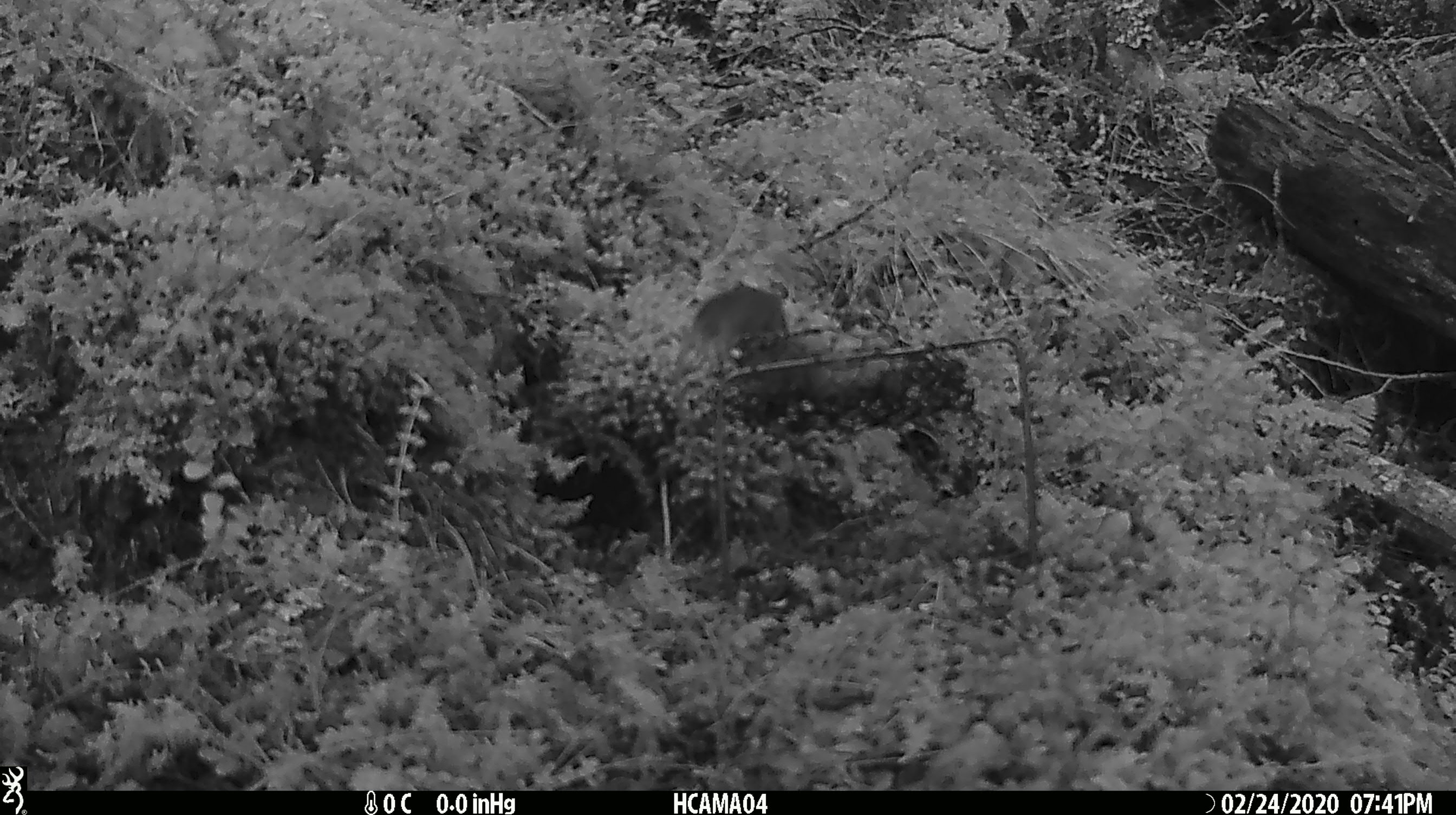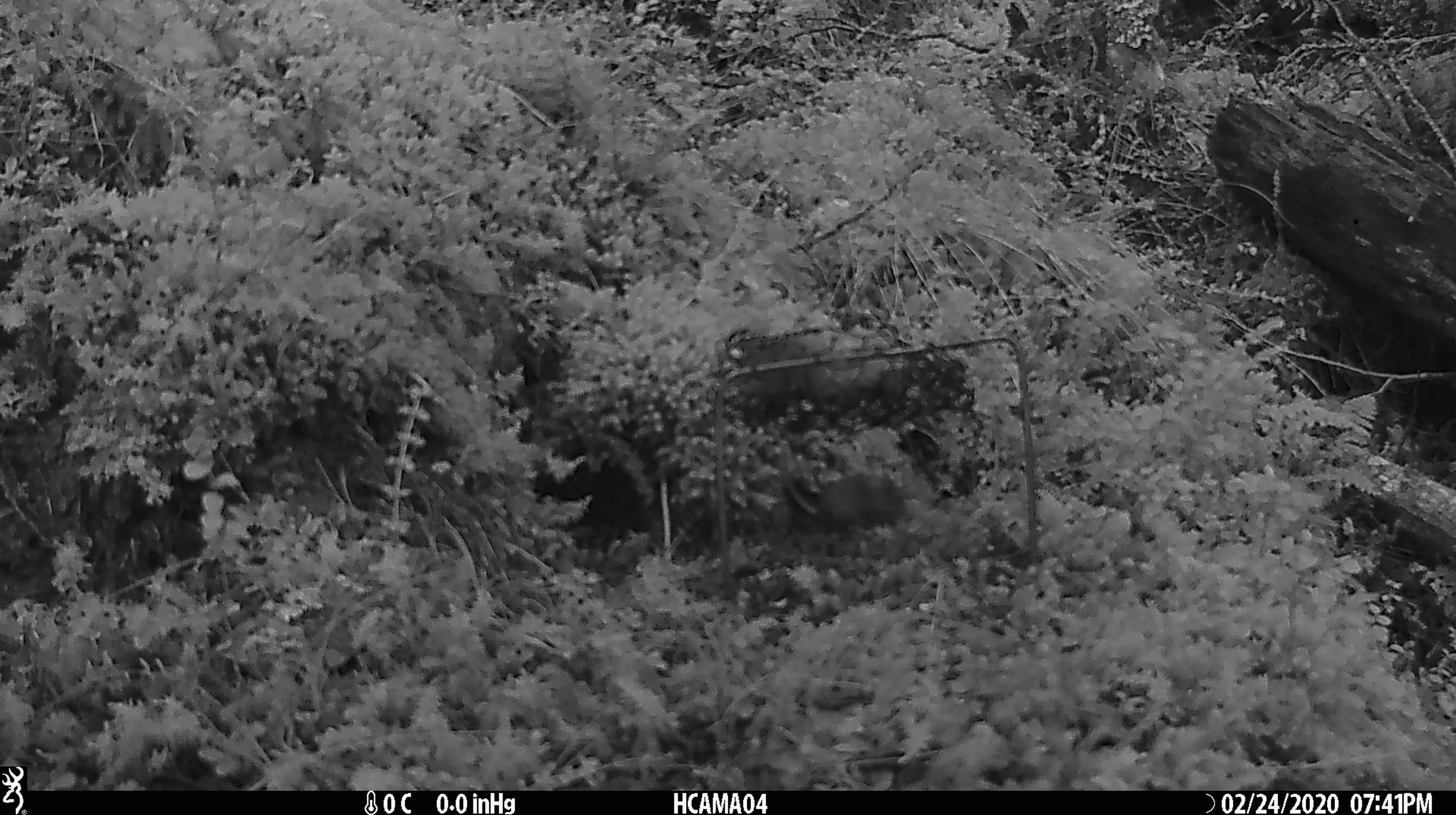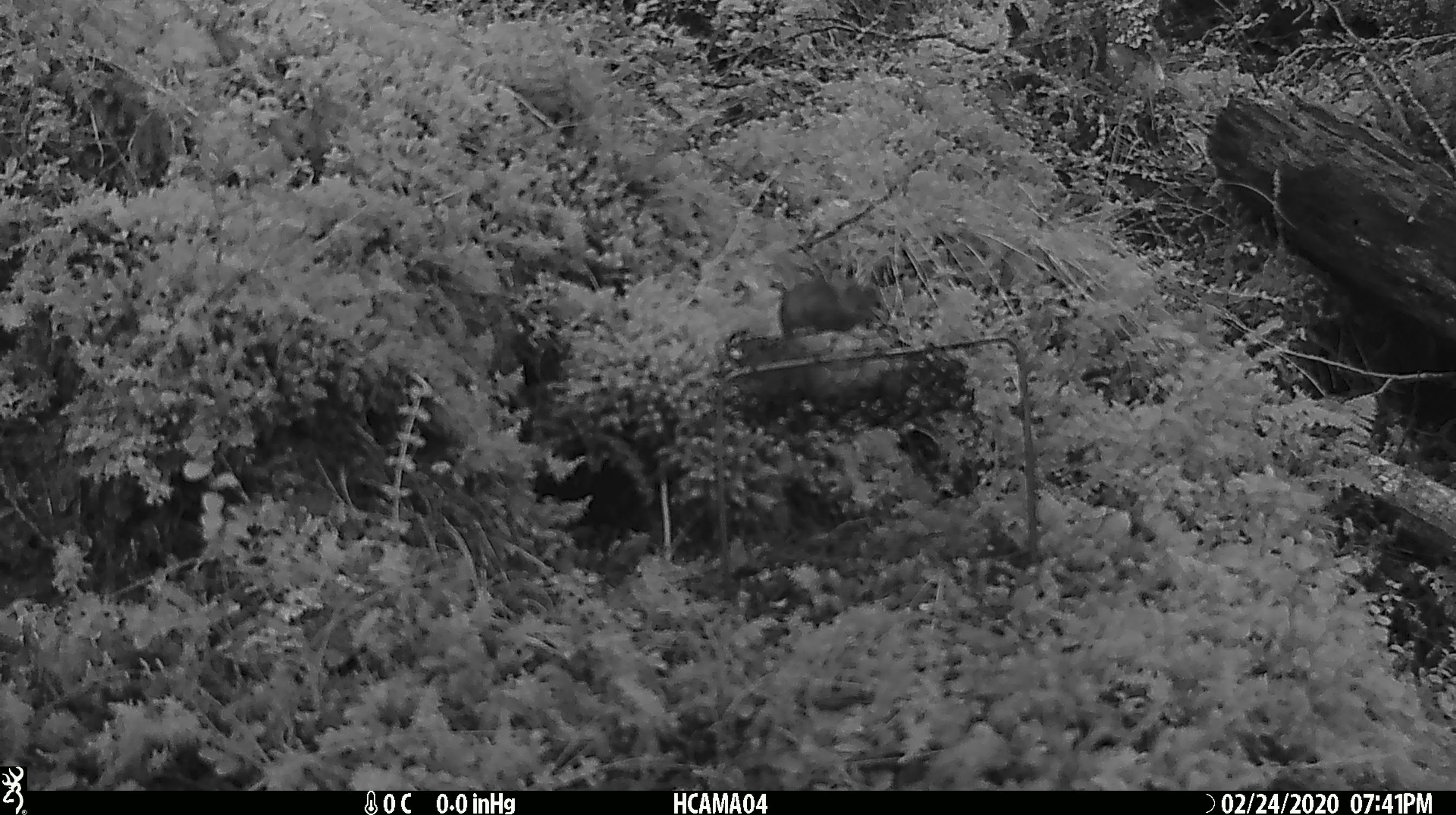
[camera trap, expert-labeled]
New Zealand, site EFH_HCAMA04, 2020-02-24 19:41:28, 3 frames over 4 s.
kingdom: Animalia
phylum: Chordata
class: Mammalia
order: Rodentia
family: Muridae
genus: Mus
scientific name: Mus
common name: mouse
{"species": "mouse (Mus)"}